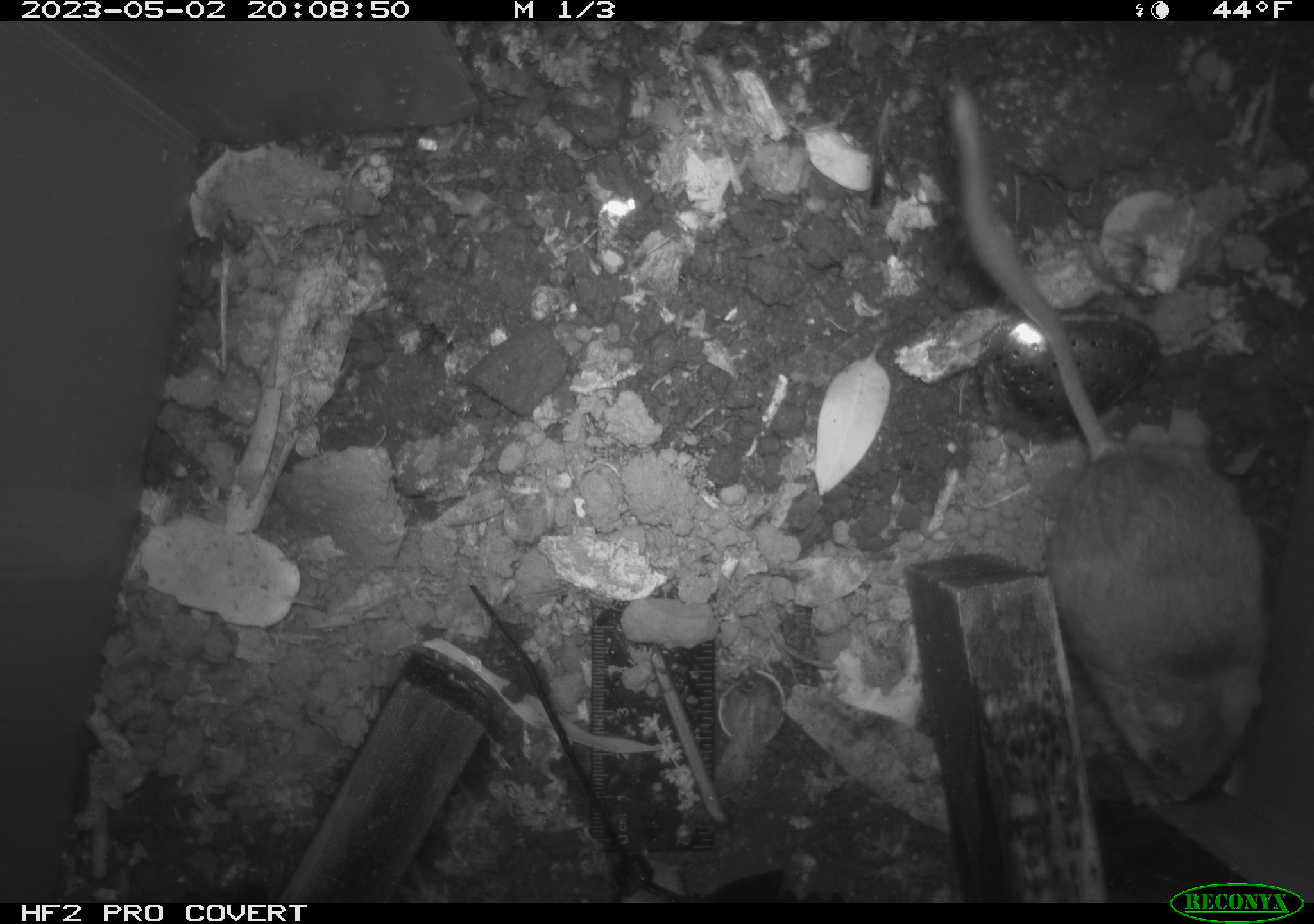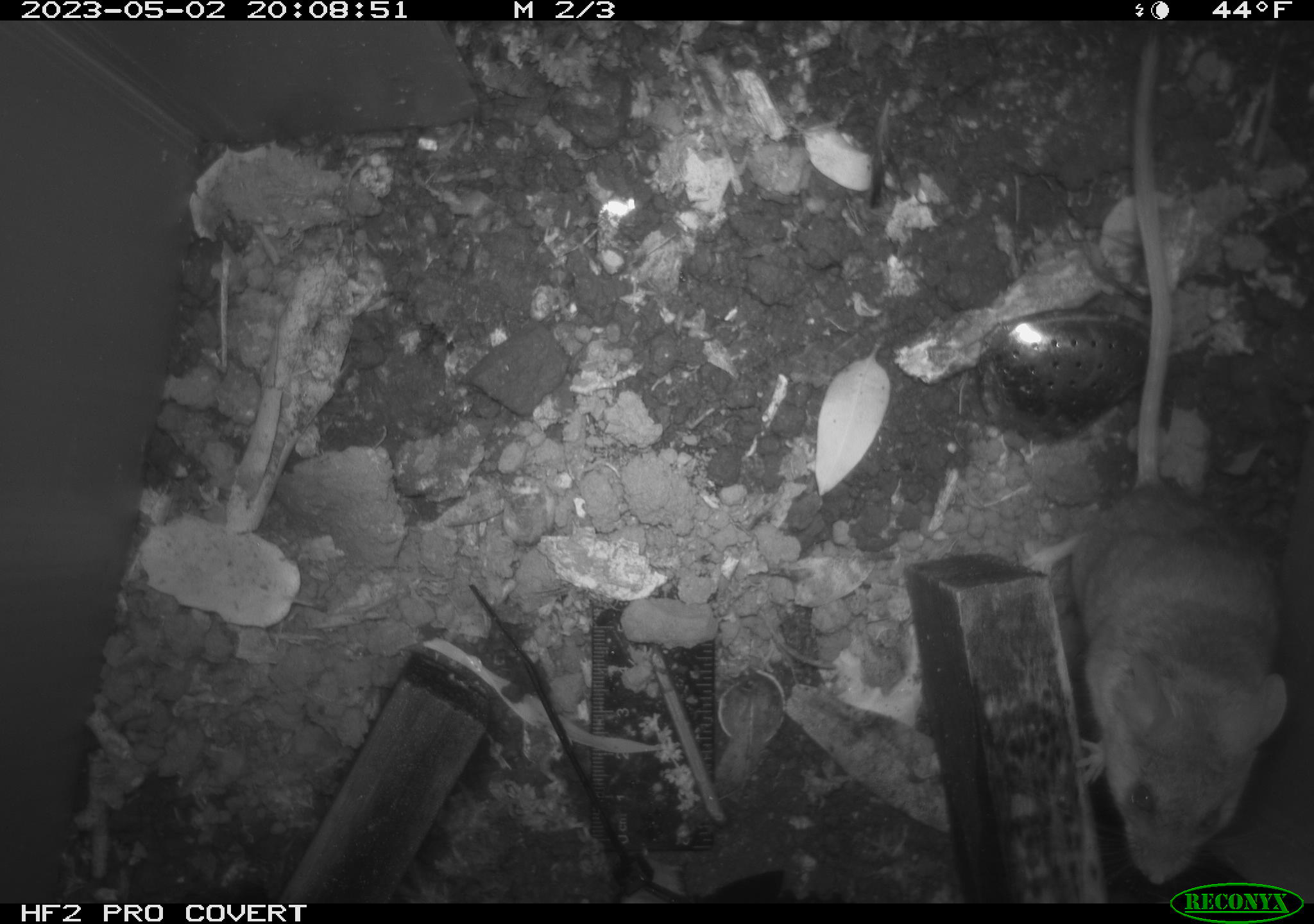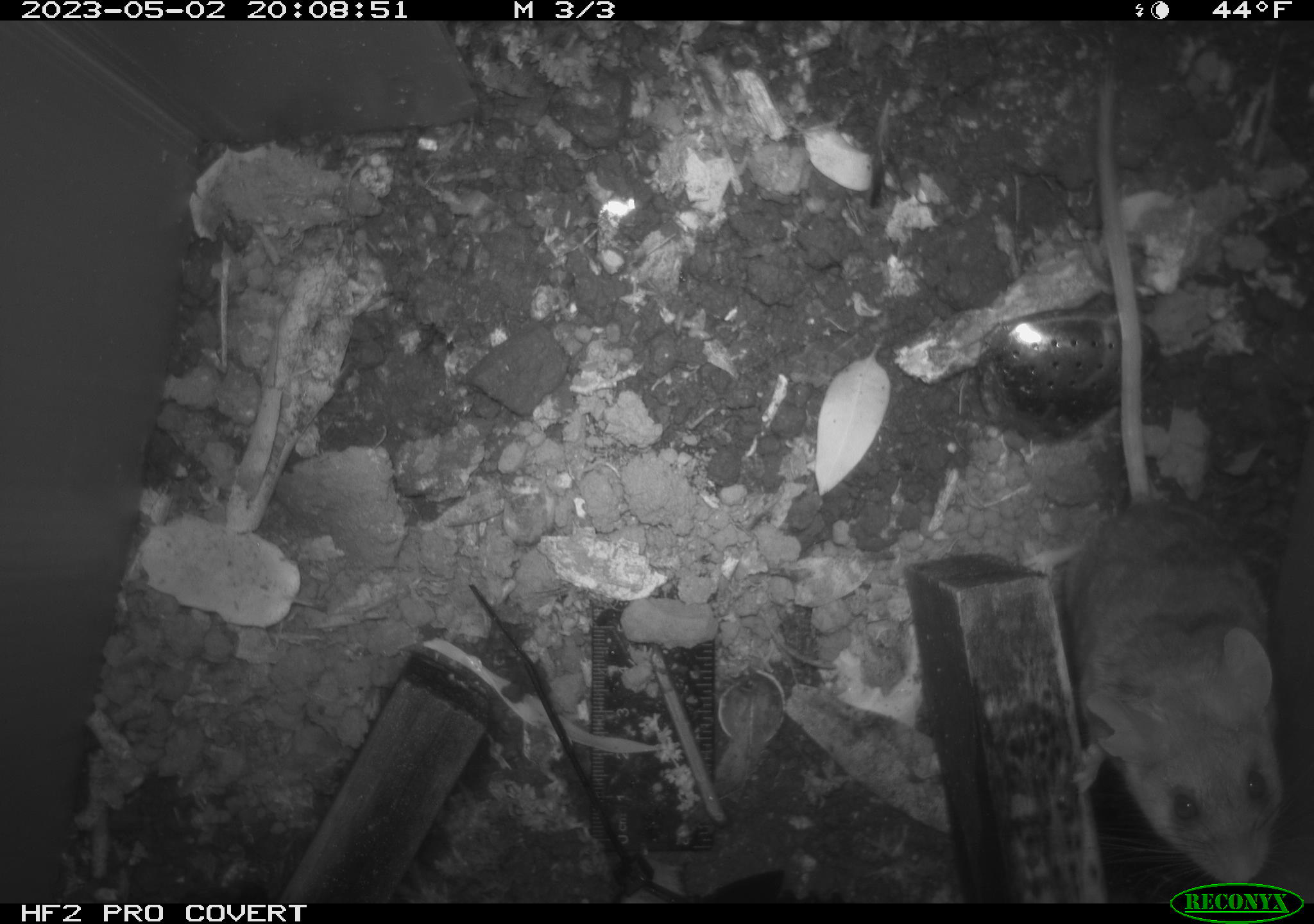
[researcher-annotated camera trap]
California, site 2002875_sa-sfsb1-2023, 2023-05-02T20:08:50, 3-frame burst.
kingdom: Animalia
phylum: Chordata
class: Mammalia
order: Rodentia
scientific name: Rodentia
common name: mouse species